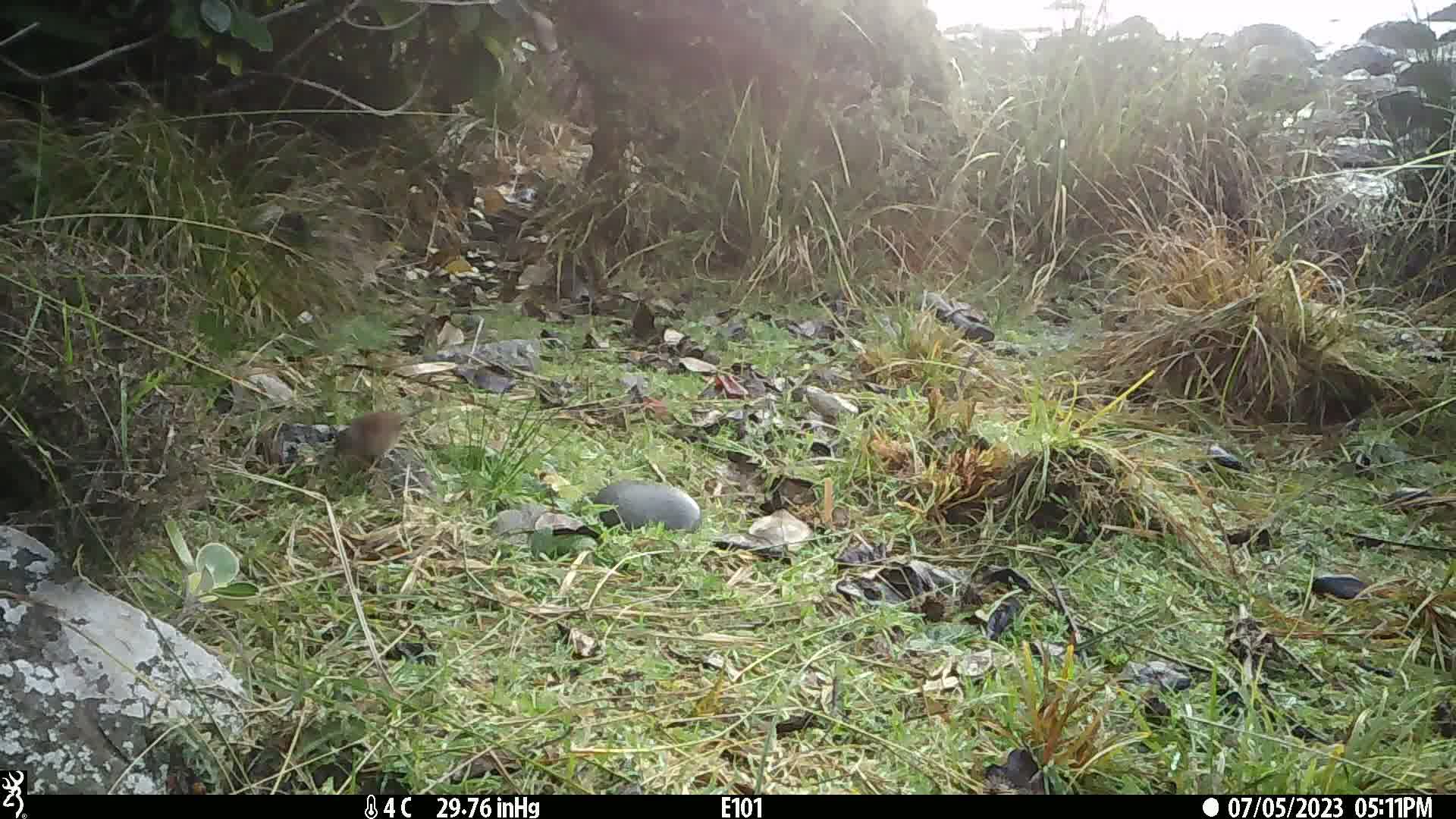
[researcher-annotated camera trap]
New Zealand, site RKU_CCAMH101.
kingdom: Animalia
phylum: Chordata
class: Aves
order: Passeriformes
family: Prunellidae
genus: Prunella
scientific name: Prunella modularis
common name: dunnock